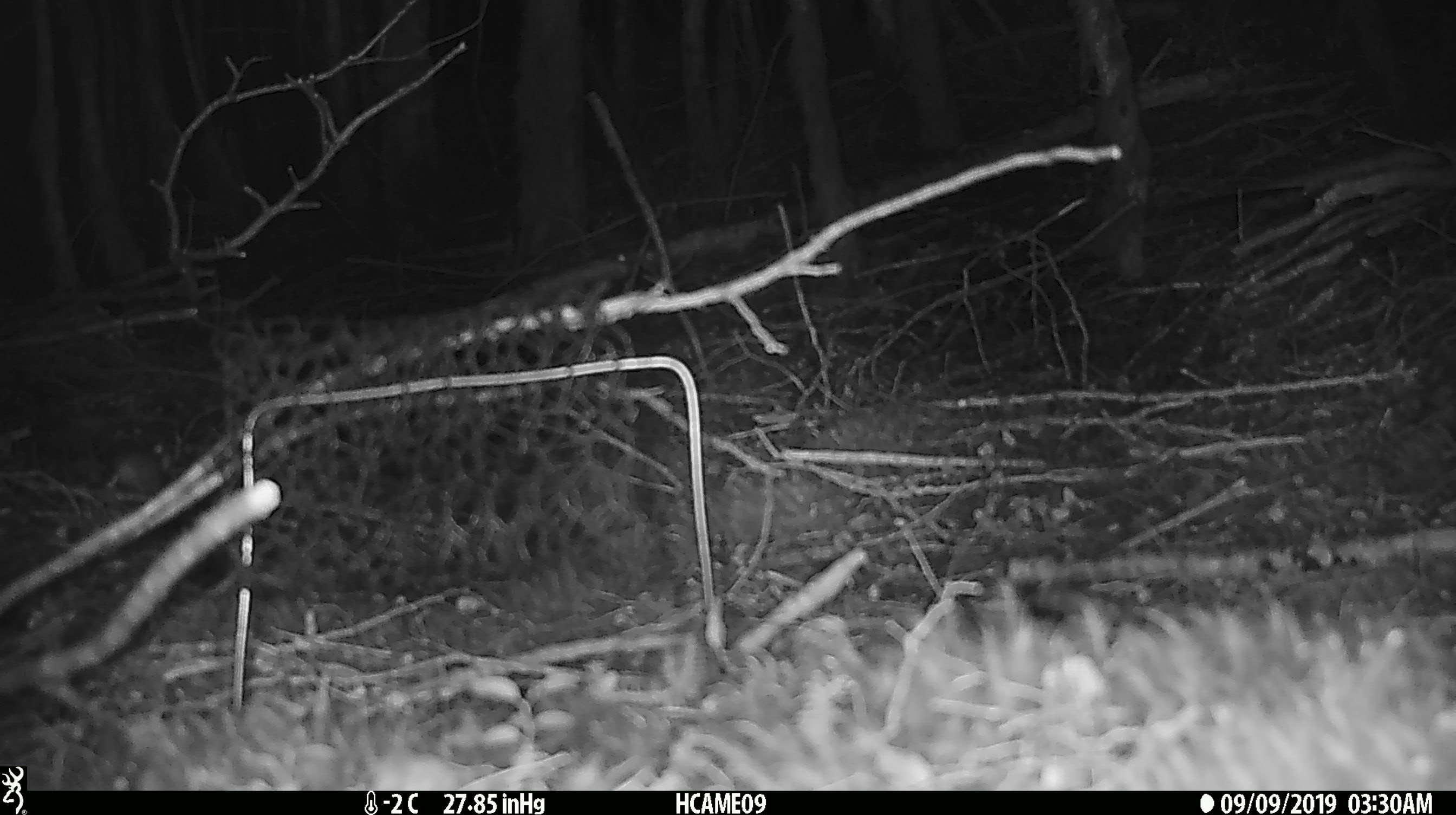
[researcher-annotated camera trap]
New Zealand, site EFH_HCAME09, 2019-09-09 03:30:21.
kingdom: Animalia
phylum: Chordata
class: Mammalia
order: Rodentia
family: Muridae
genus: Mus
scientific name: Mus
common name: mouse